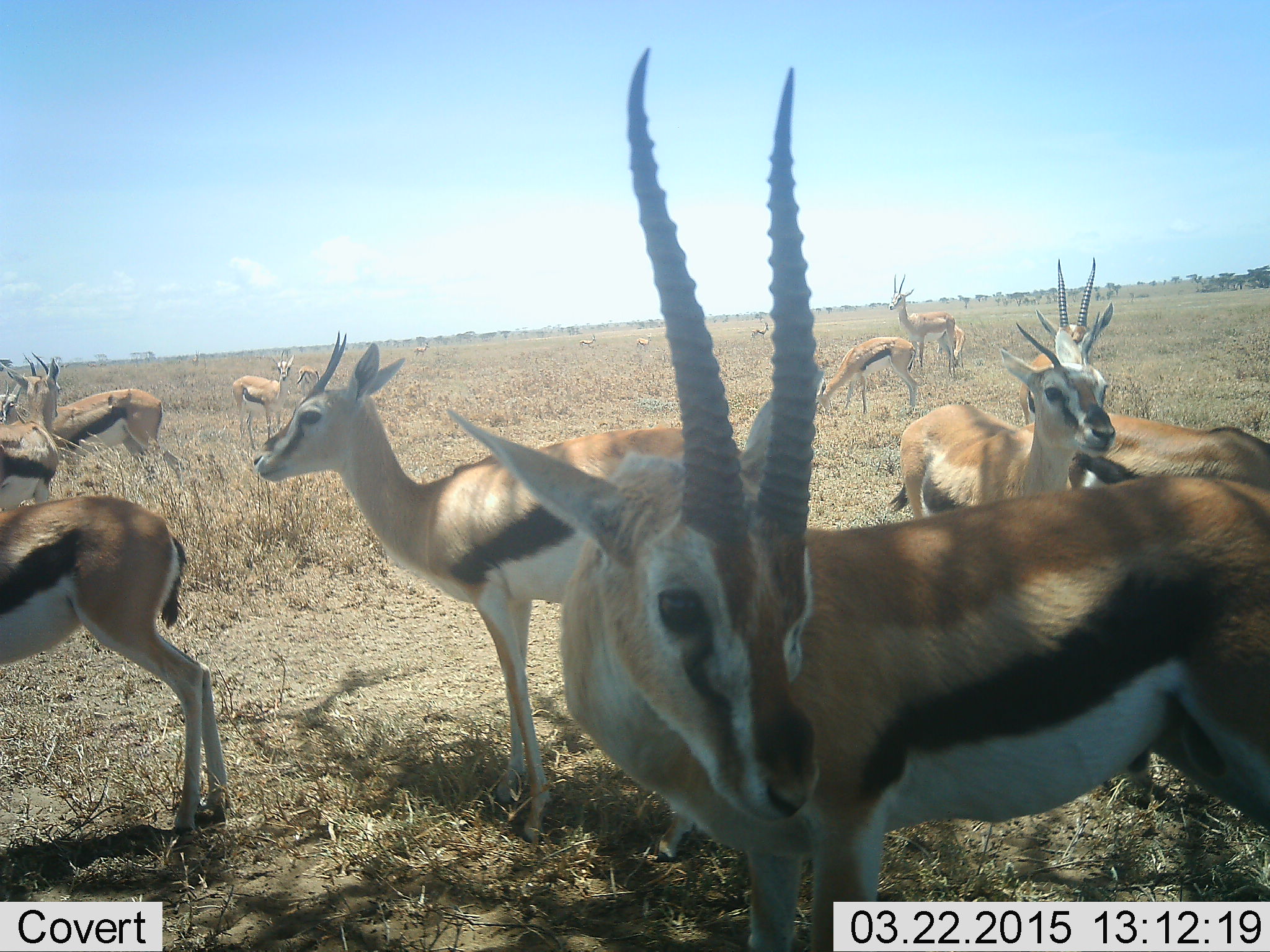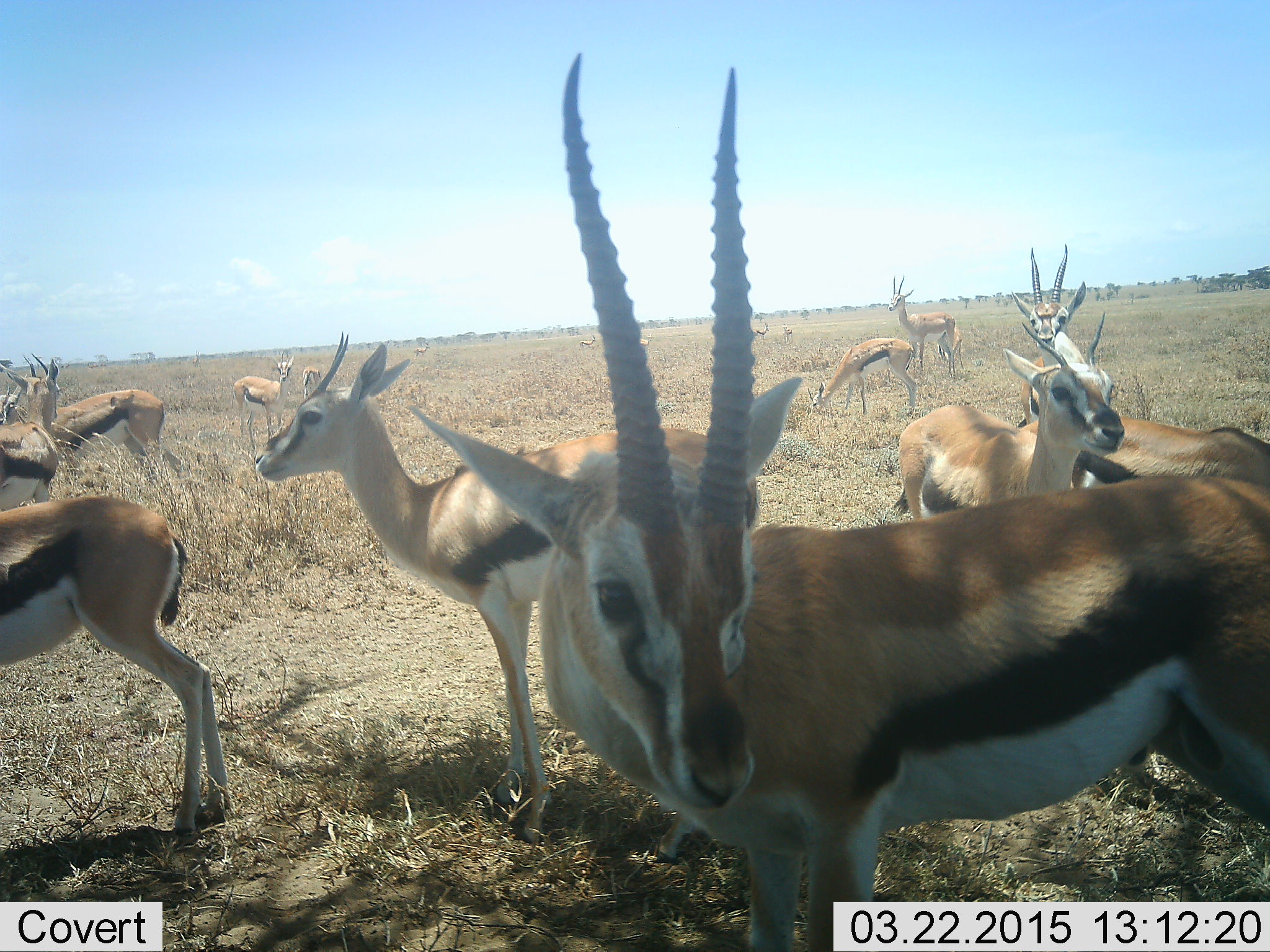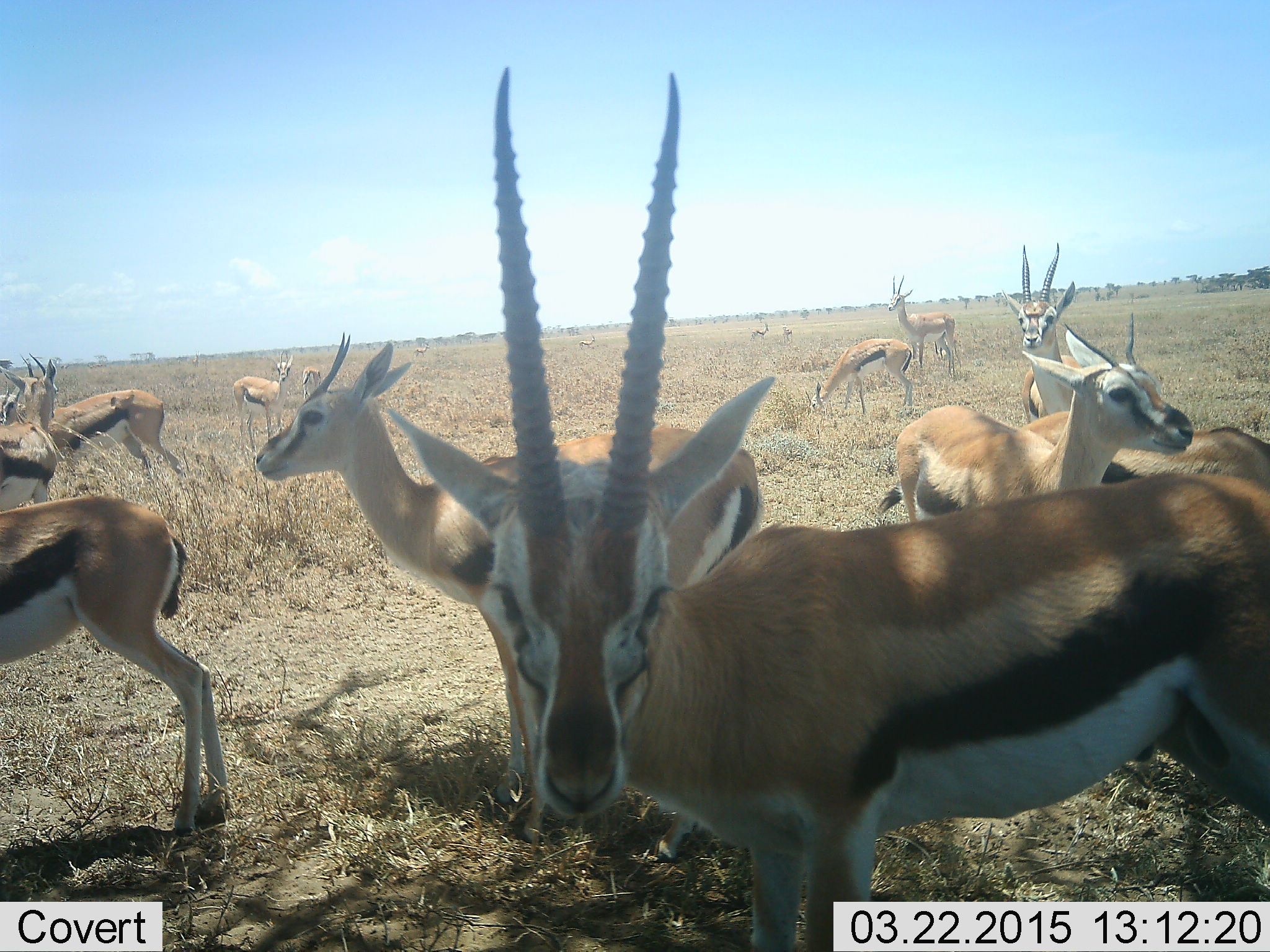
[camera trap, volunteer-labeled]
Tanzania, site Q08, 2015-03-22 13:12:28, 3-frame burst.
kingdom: Animalia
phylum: Chordata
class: Mammalia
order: Artiodactyla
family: Bovidae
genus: Eudorcas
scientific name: Eudorcas thomsonii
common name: thomson's gazelle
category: gazellethomsons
Gazellethomsons (thomson's gazelle) (Eudorcas thomsonii), count 11-50. Behavior (volunteer vote fractions): standing 100%, resting 0%, moving 10%, interacting 0%. Young present (vote fraction): 10%. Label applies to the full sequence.